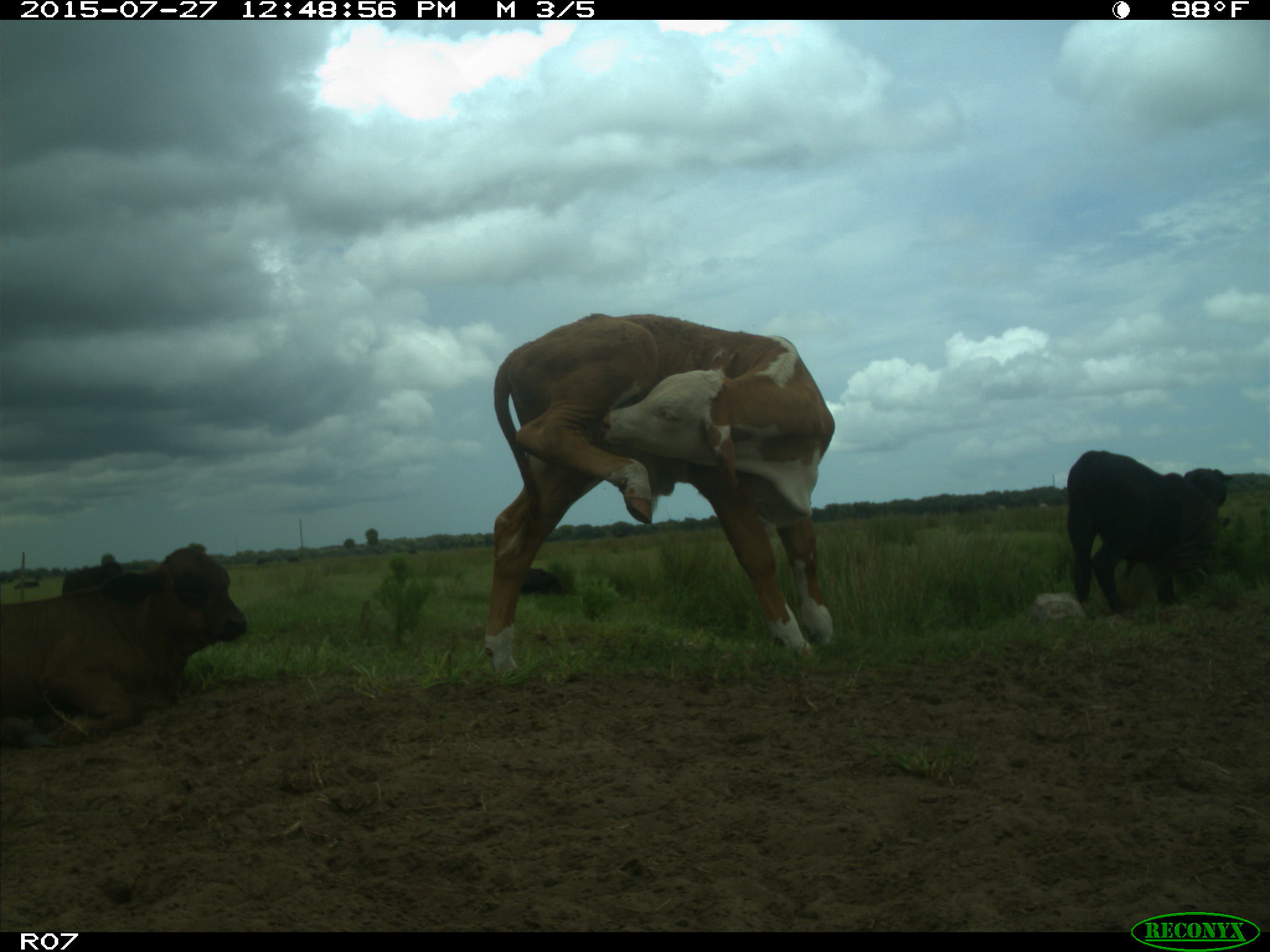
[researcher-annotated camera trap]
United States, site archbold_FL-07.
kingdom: Animalia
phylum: Chordata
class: Mammalia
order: Artiodactyla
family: Bovidae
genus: Bos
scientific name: Bos taurus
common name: domestic cow